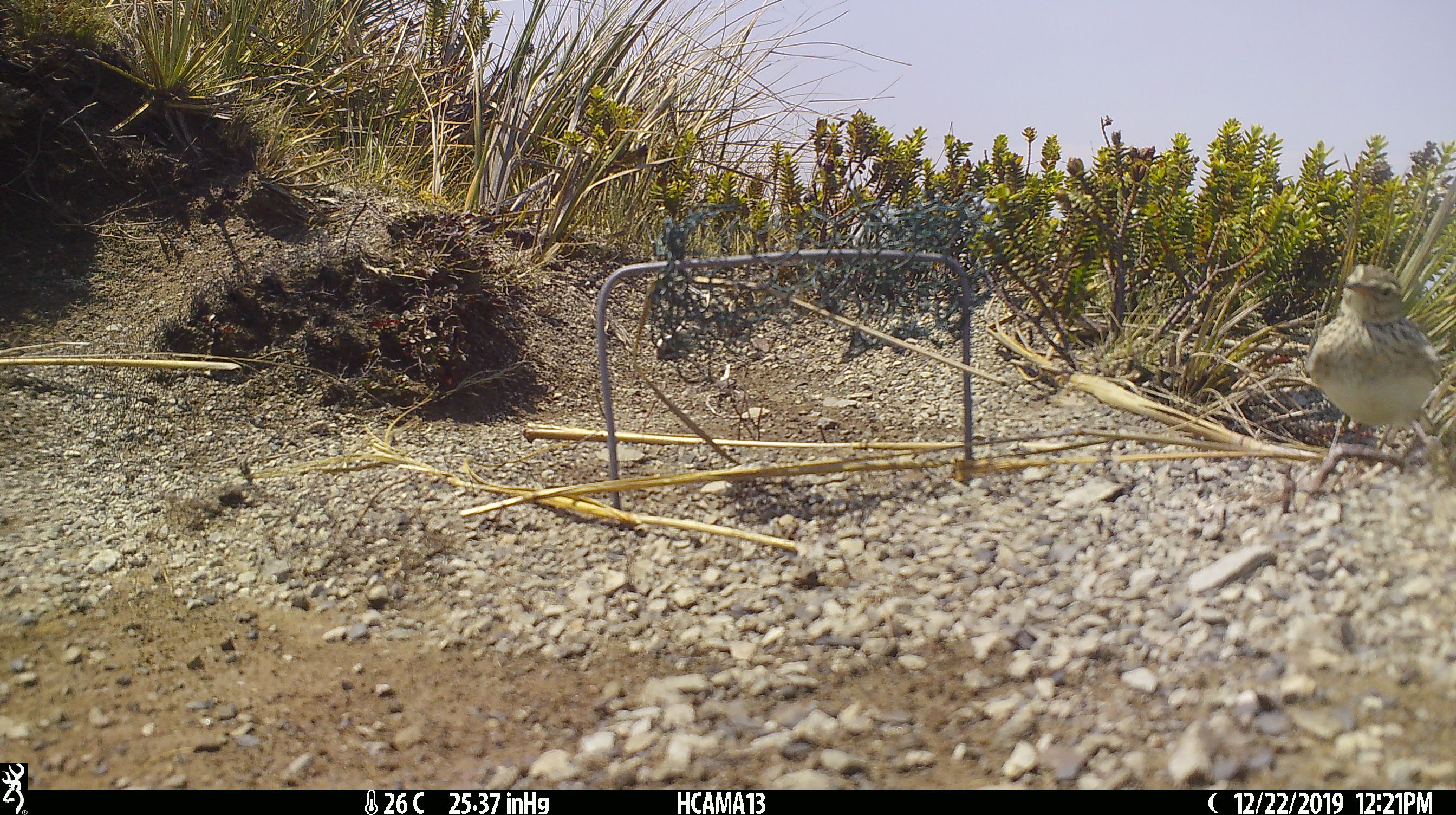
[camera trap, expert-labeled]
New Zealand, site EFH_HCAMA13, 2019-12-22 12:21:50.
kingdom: Animalia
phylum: Chordata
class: Aves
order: Passeriformes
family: Motacillidae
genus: Anthus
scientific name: Anthus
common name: pipit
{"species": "pipit (Anthus)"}